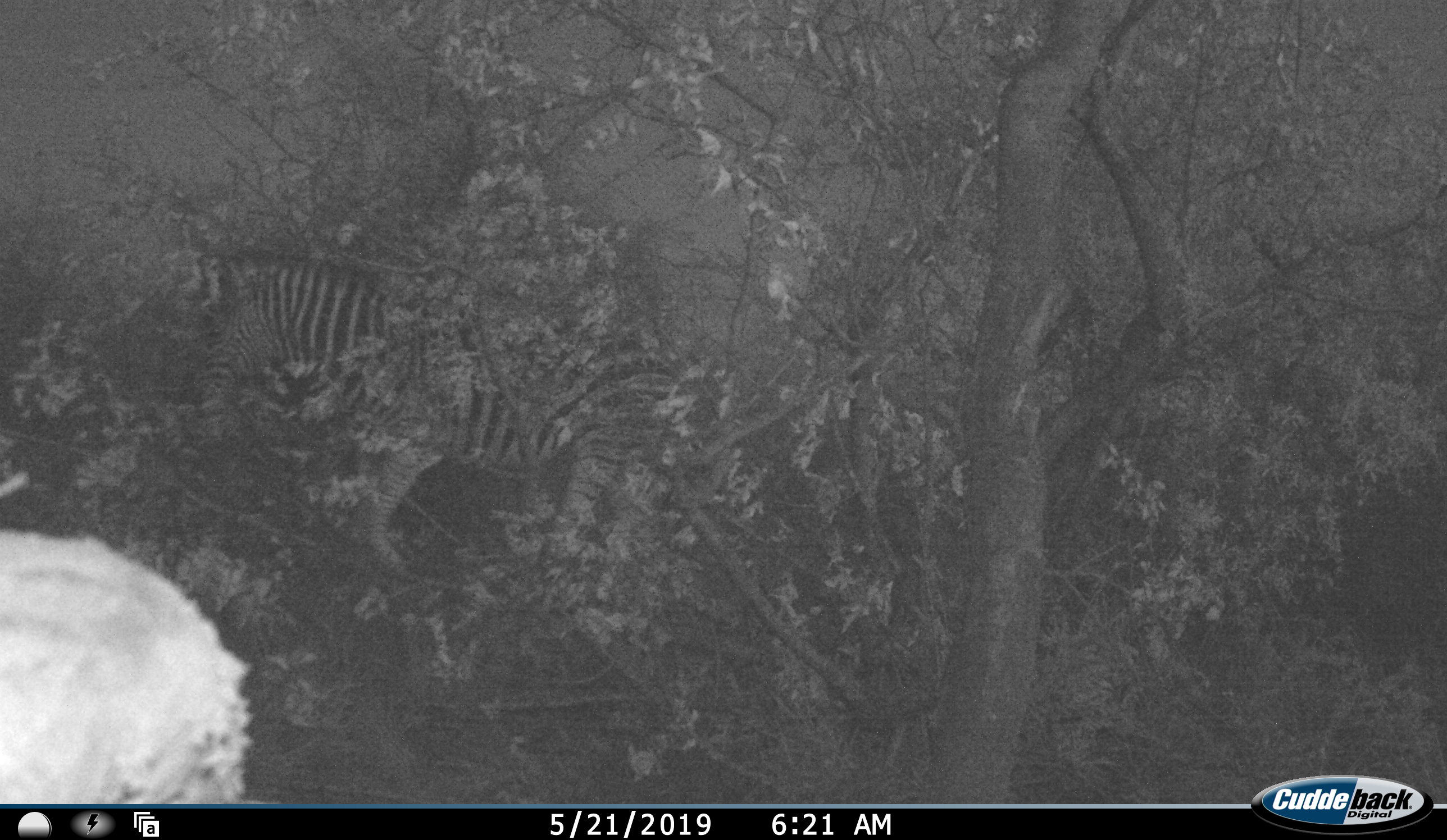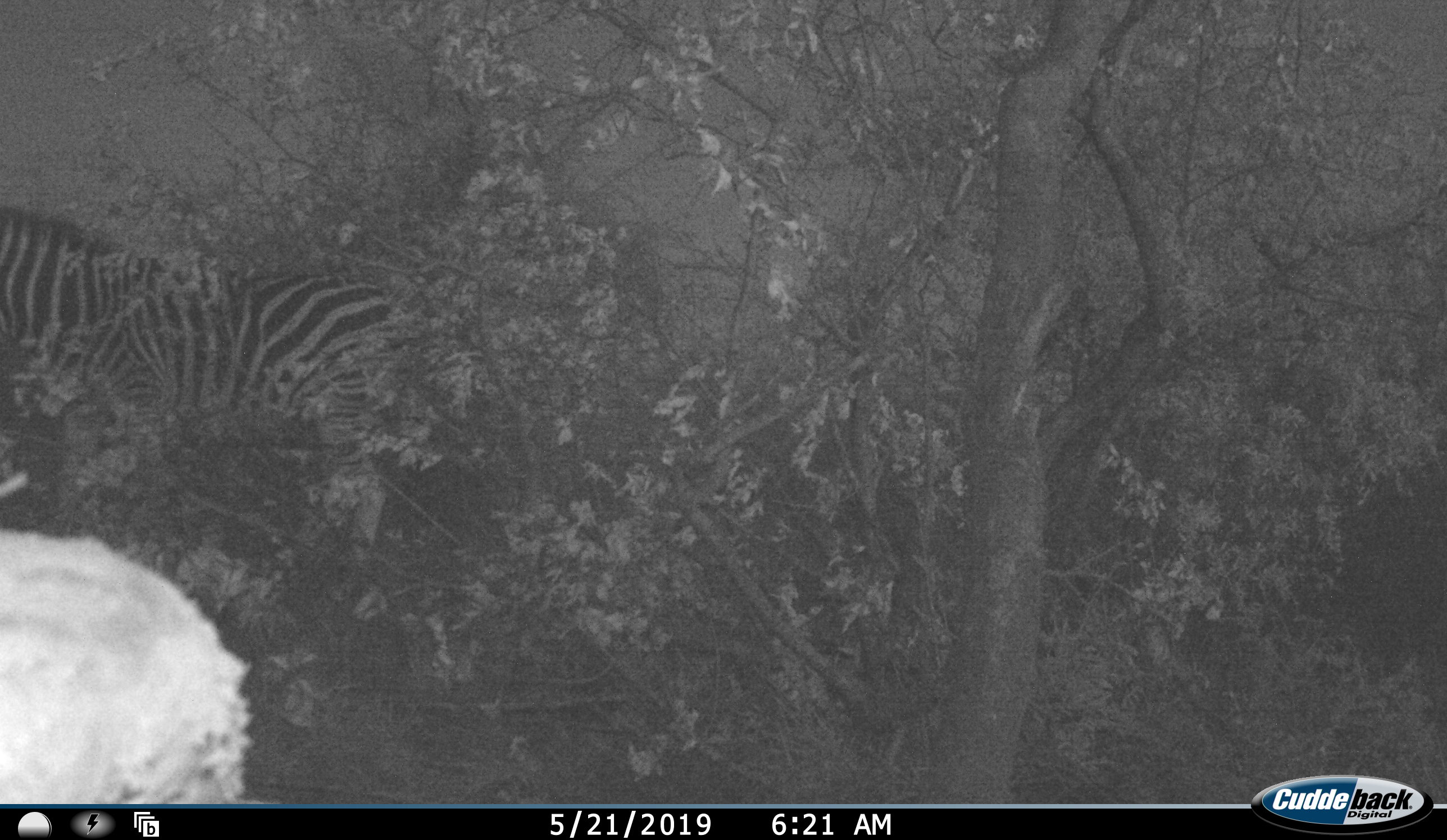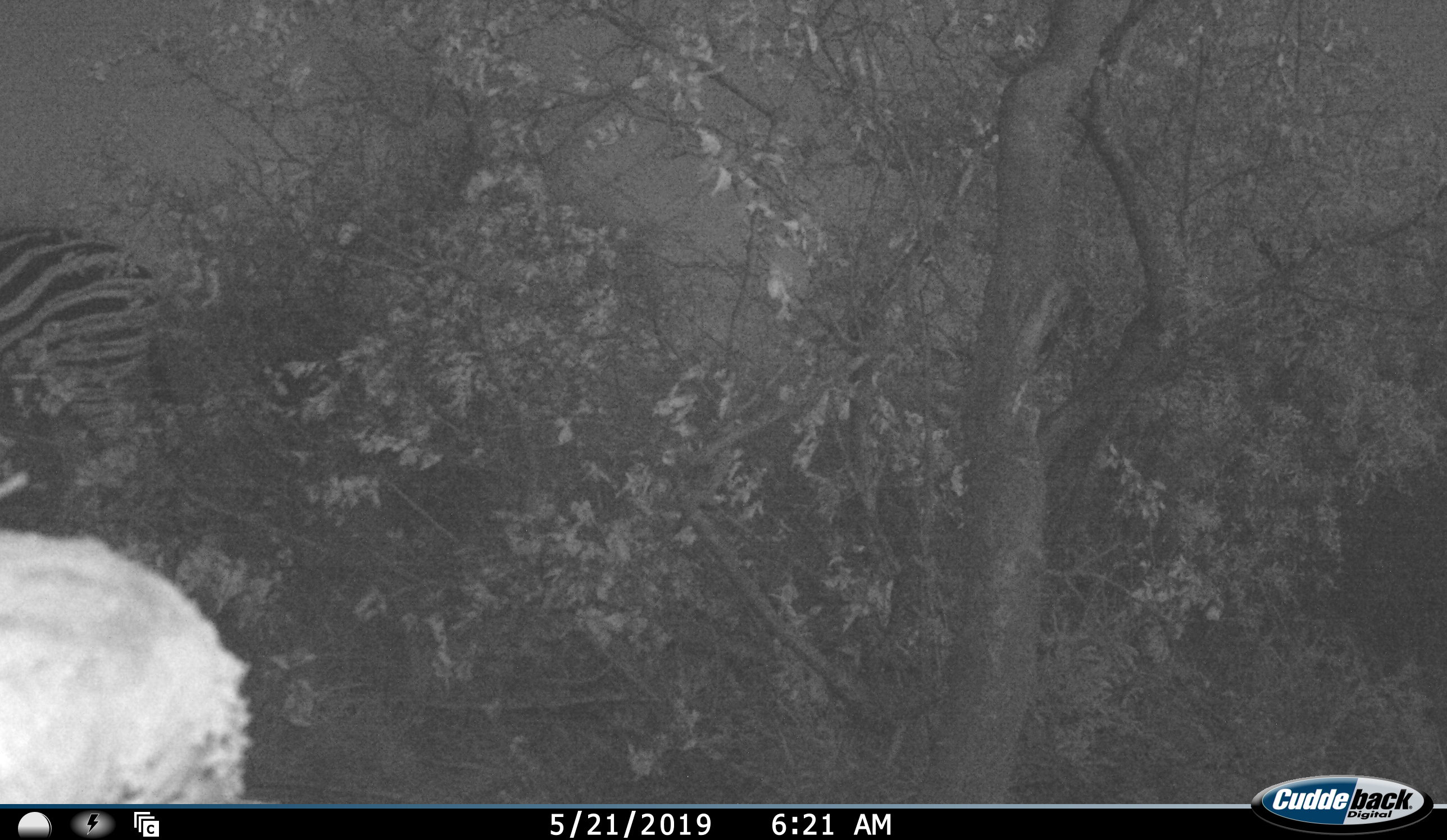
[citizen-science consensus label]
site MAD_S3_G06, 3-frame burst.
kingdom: Animalia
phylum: Chordata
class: Mammalia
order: Perissodactyla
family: Equidae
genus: Equus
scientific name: Equus quagga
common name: plains zebra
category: zebraplains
Zebraplains (plains zebra) (Equus quagga), count 1. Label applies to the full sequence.